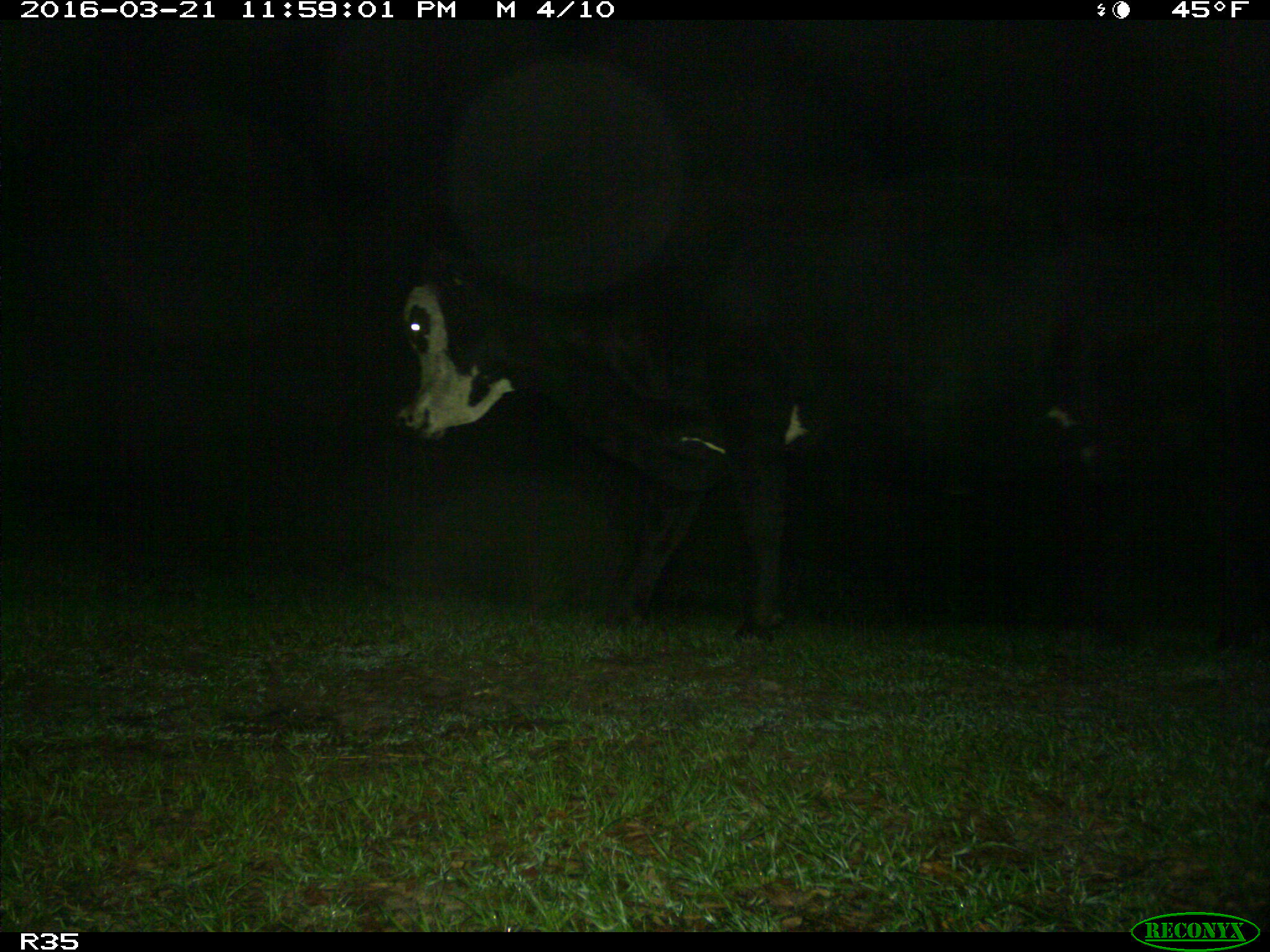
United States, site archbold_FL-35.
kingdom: Animalia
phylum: Chordata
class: Mammalia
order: Artiodactyla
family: Bovidae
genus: Bos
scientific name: Bos taurus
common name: domestic cow